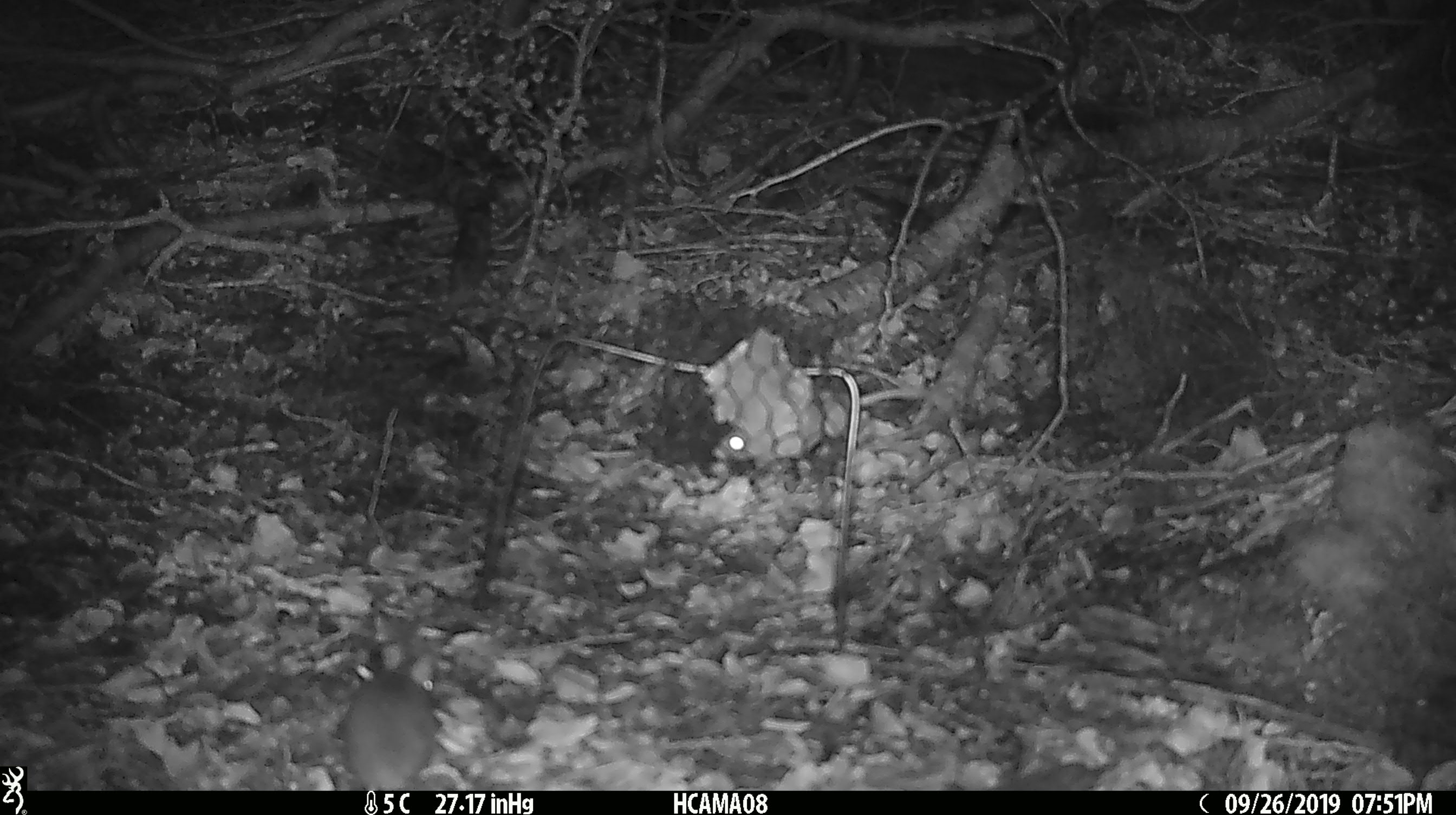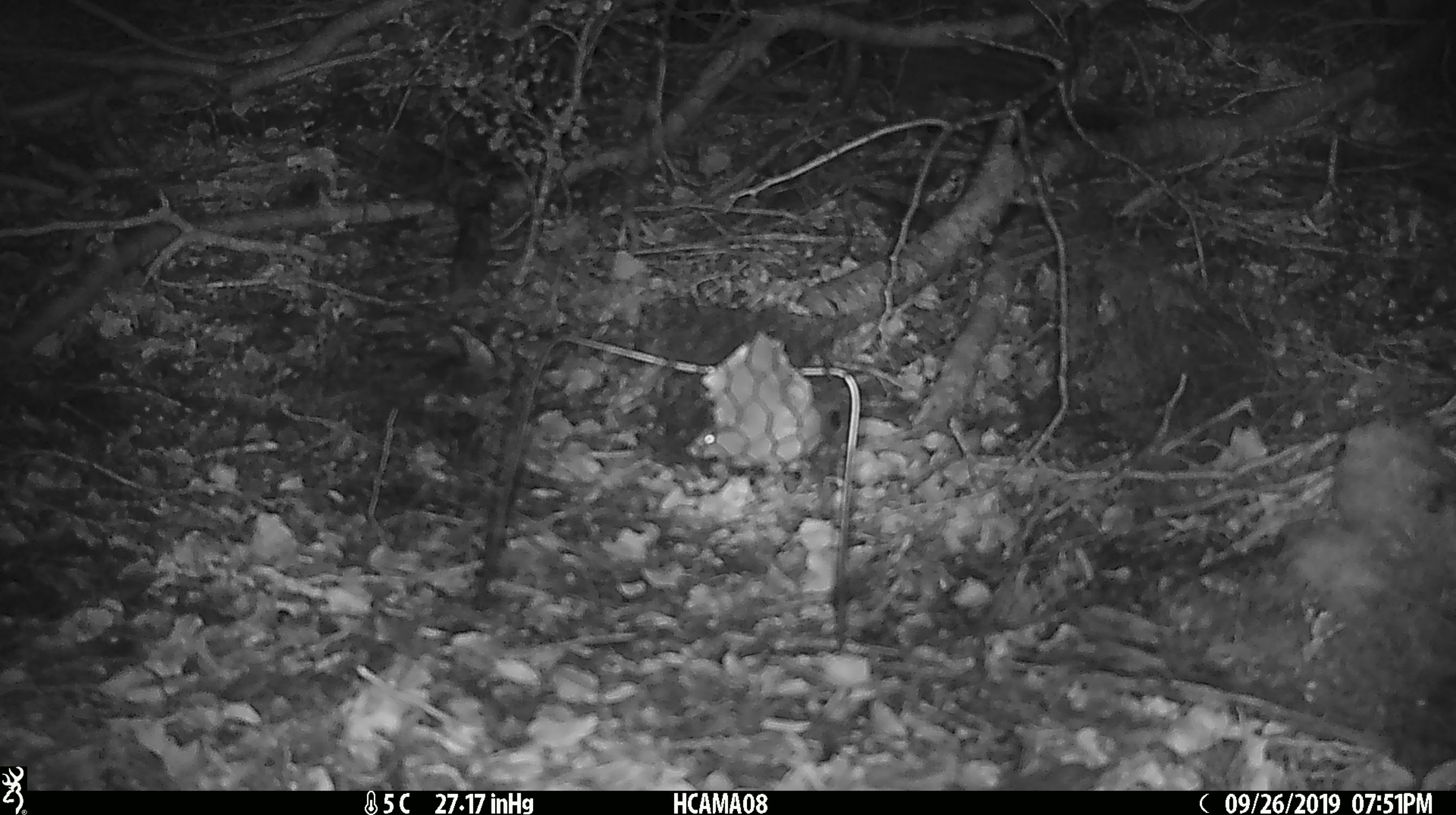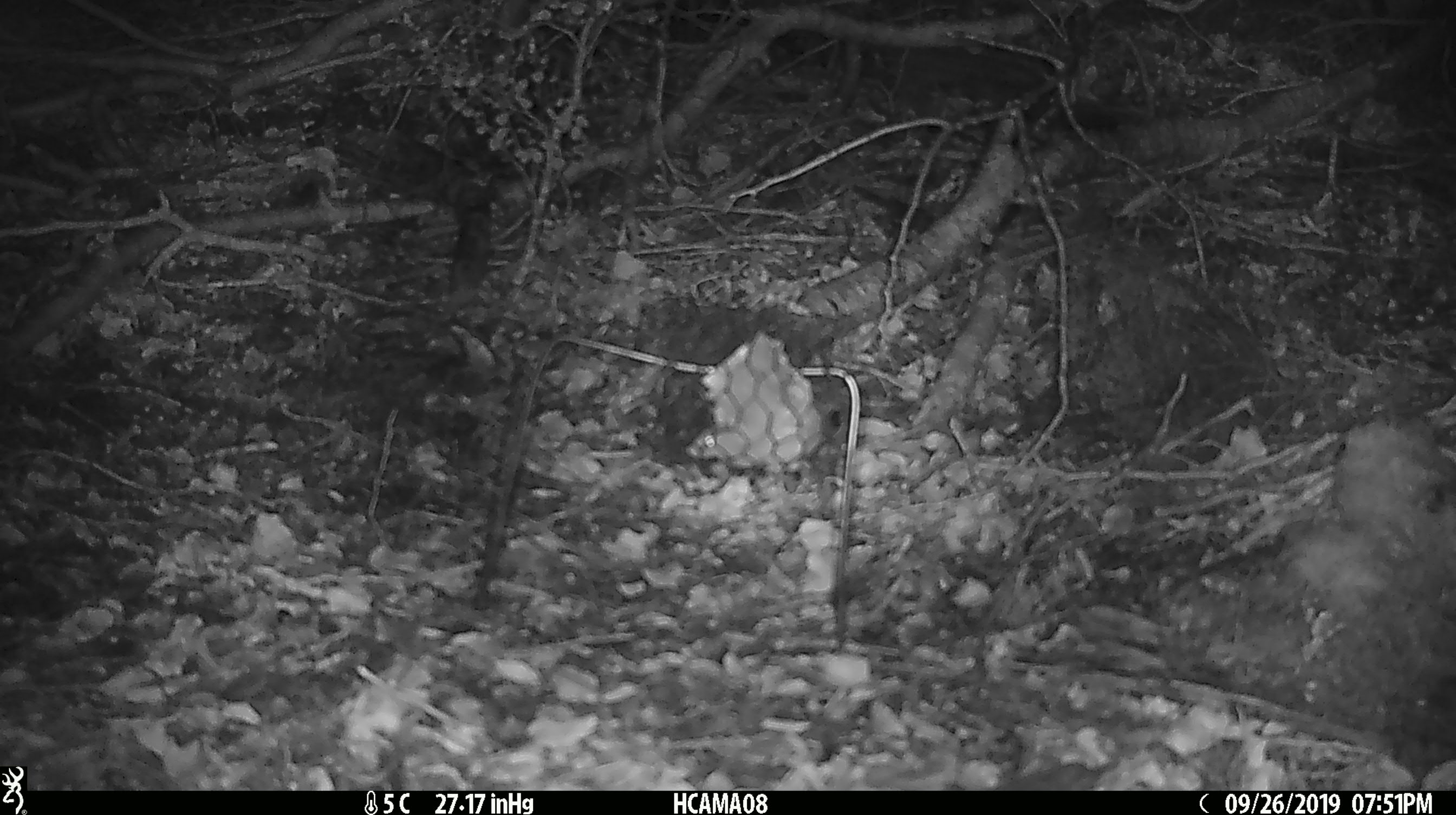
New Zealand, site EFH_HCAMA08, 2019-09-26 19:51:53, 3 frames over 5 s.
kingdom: Animalia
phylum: Chordata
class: Mammalia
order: Rodentia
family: Muridae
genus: Mus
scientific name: Mus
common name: mouse